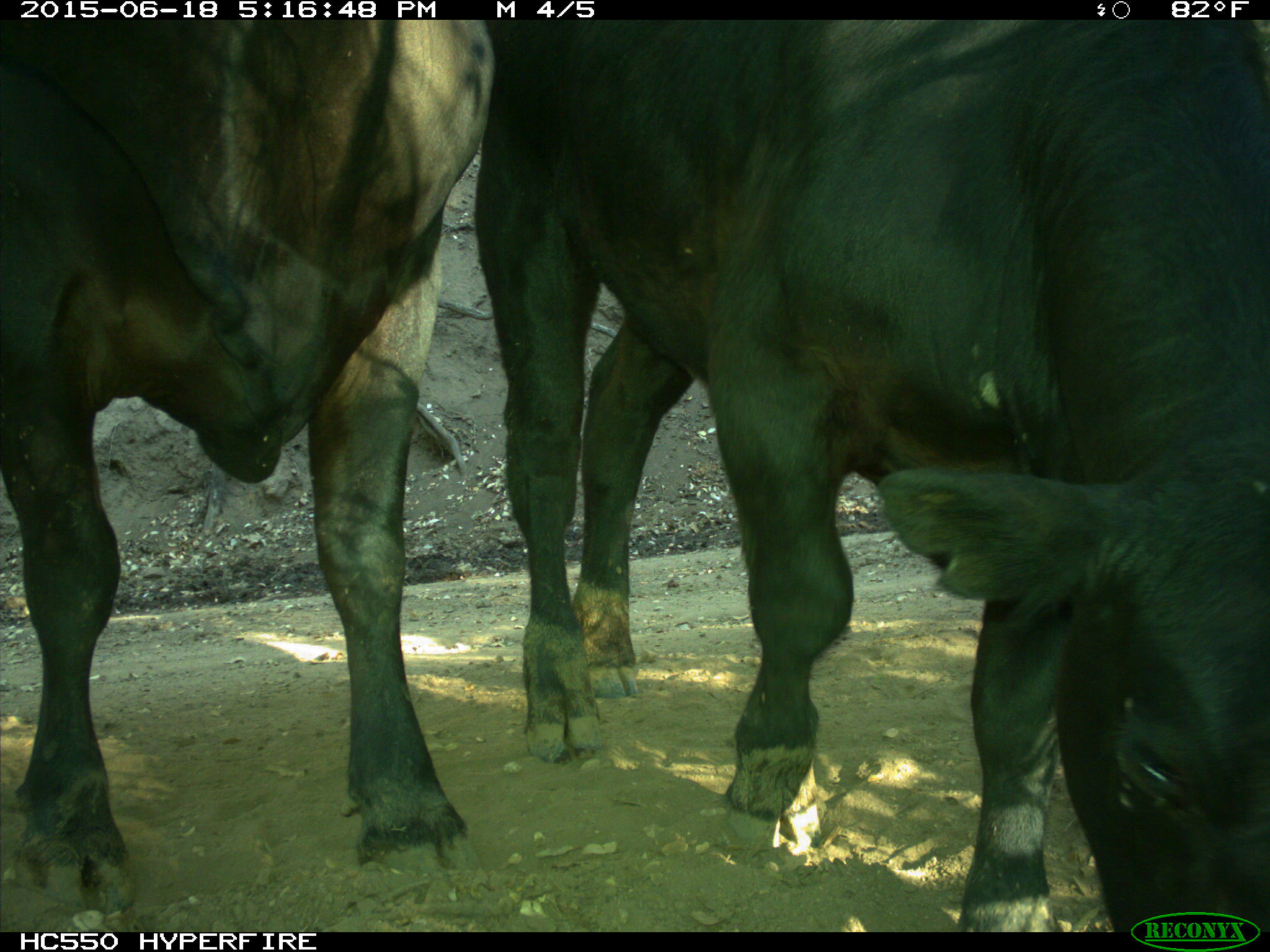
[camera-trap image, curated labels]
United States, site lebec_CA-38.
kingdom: Animalia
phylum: Chordata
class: Mammalia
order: Artiodactyla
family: Bovidae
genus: Bos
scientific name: Bos taurus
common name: domestic cow